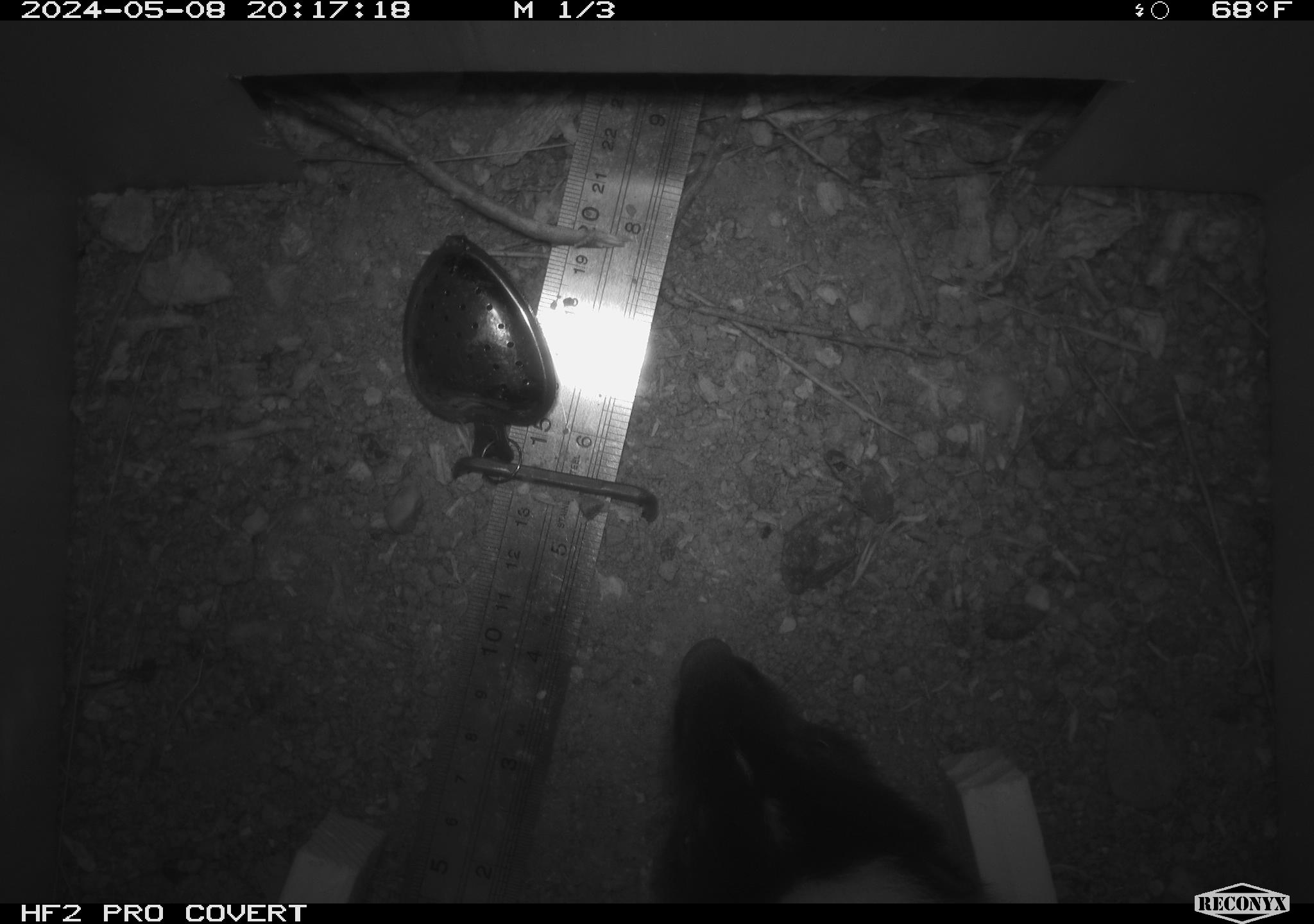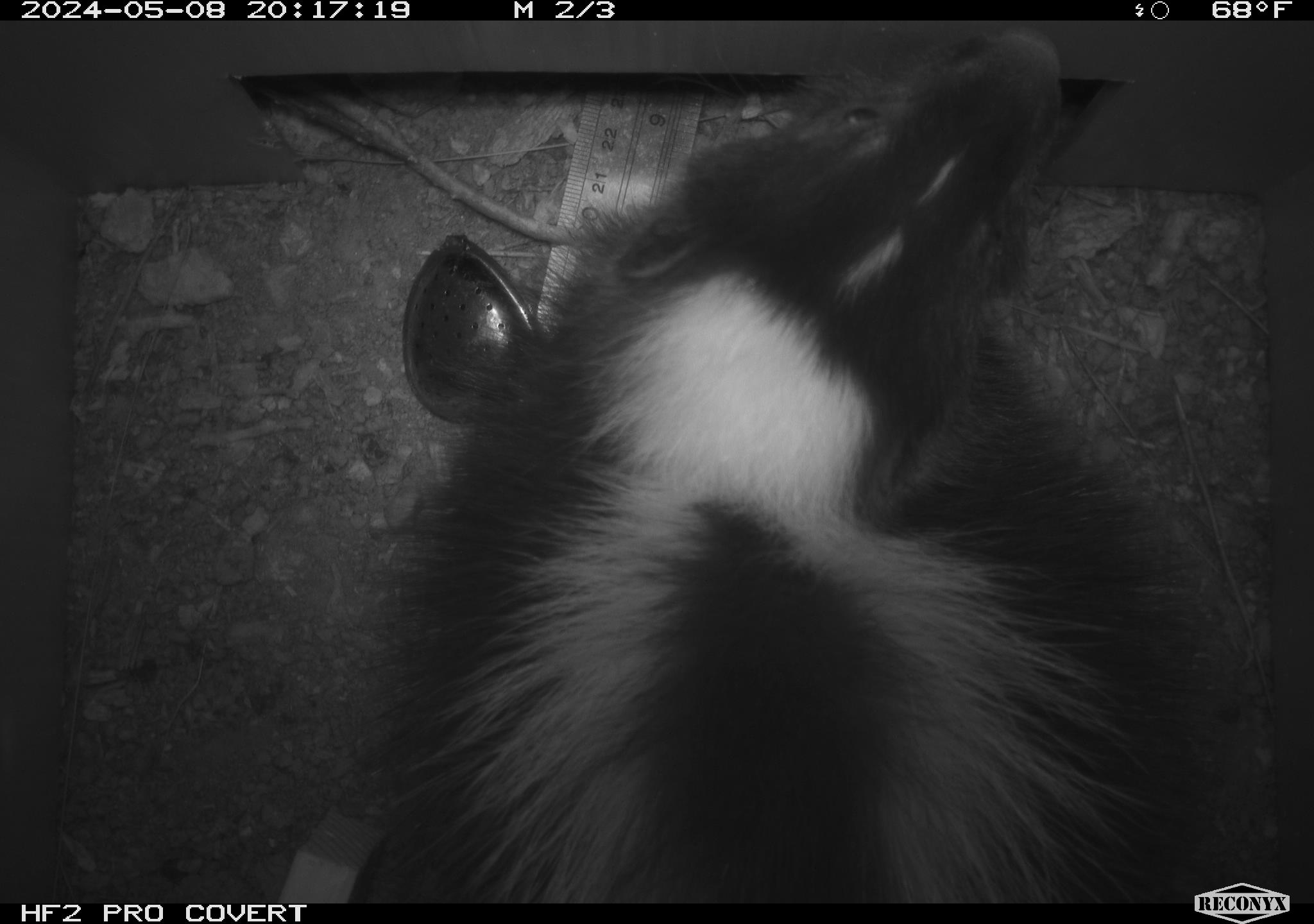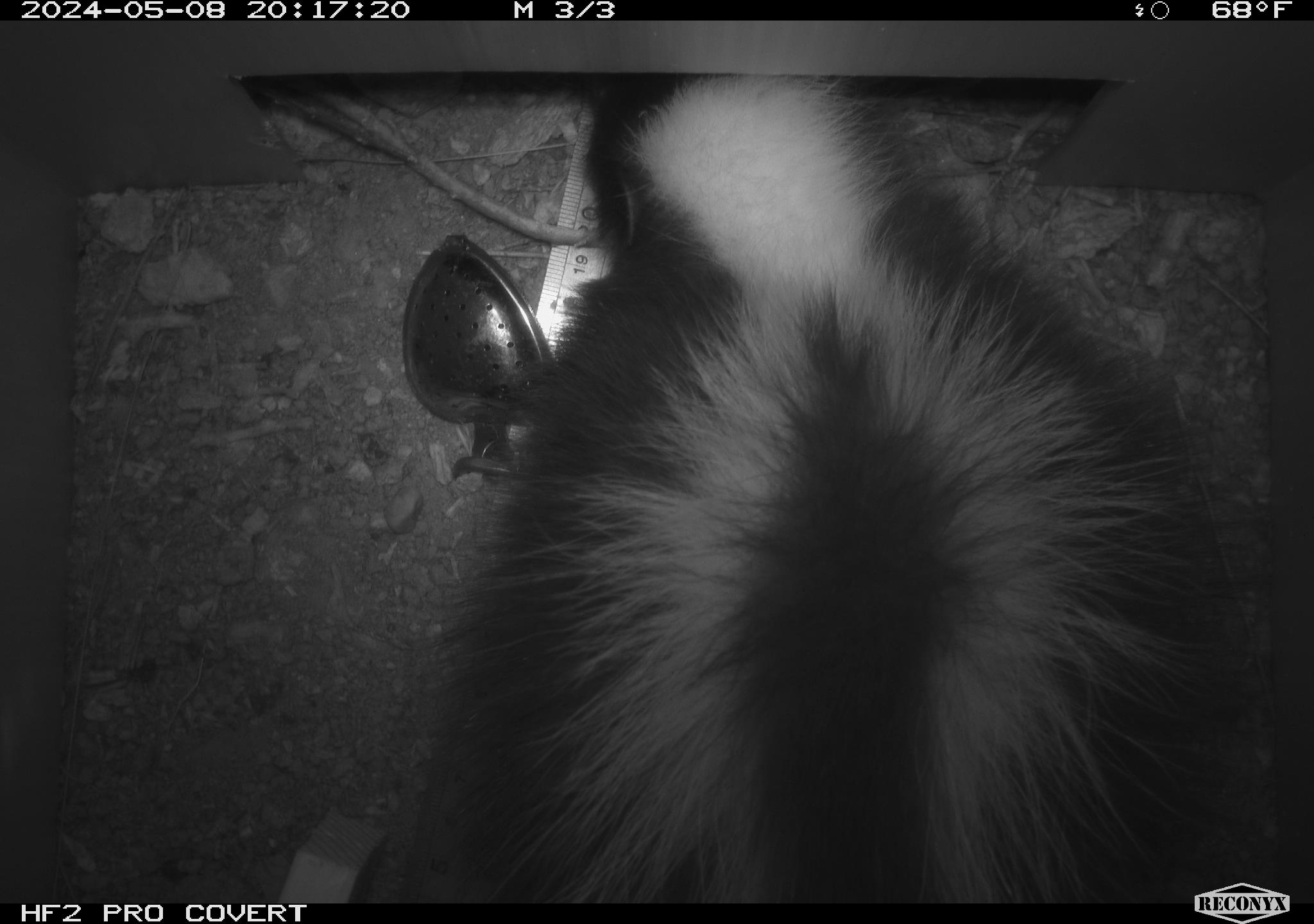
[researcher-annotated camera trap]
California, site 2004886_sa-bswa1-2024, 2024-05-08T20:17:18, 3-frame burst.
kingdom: Animalia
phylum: Chordata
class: Mammalia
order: Carnivora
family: Mephitidae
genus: Mephitis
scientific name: Mephitis mephitis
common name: striped skunk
Striped skunk (Mephitis mephitis).